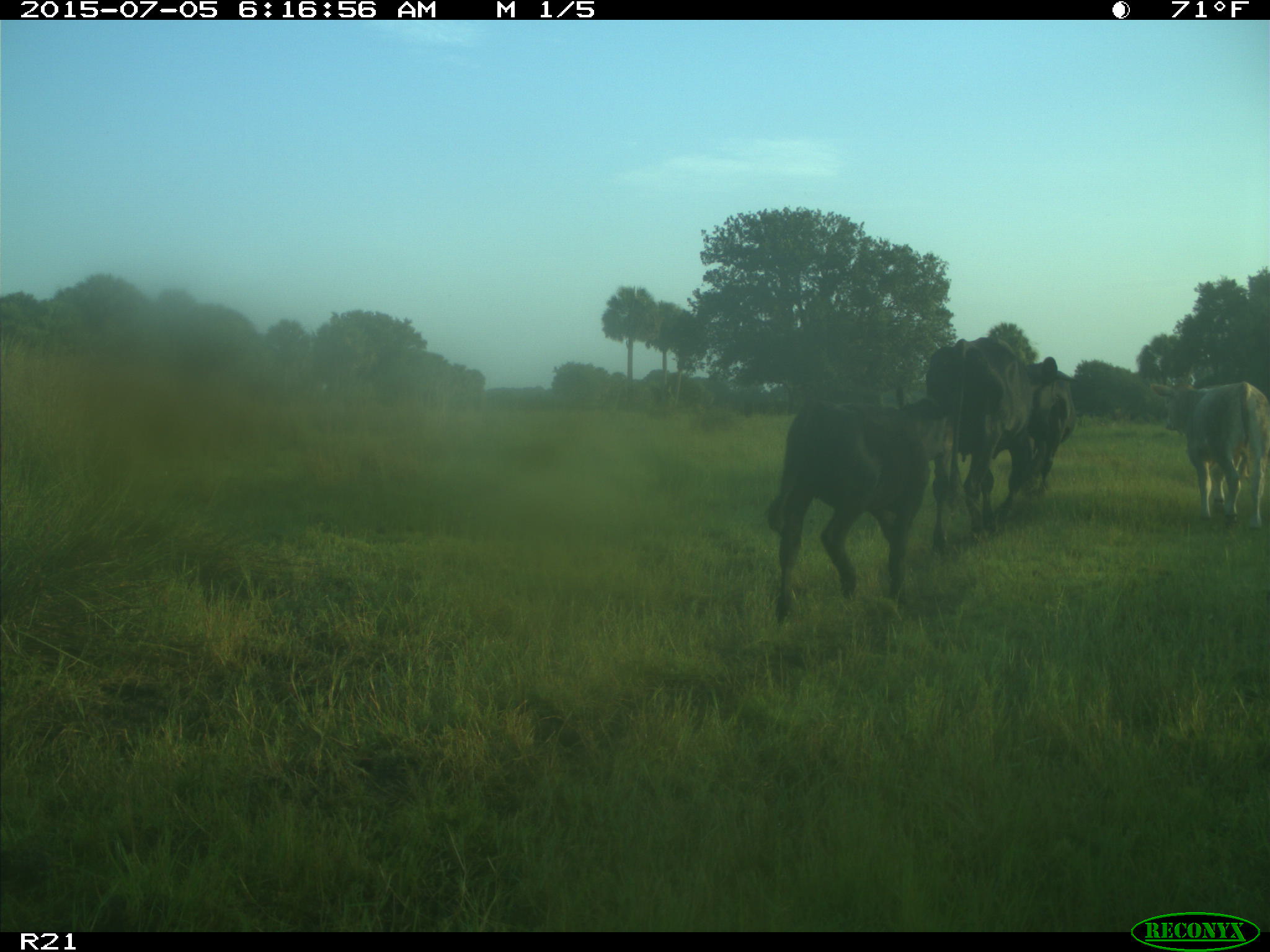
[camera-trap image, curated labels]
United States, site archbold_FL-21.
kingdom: Animalia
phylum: Chordata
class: Mammalia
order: Artiodactyla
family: Bovidae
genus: Bos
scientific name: Bos taurus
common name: domestic cow